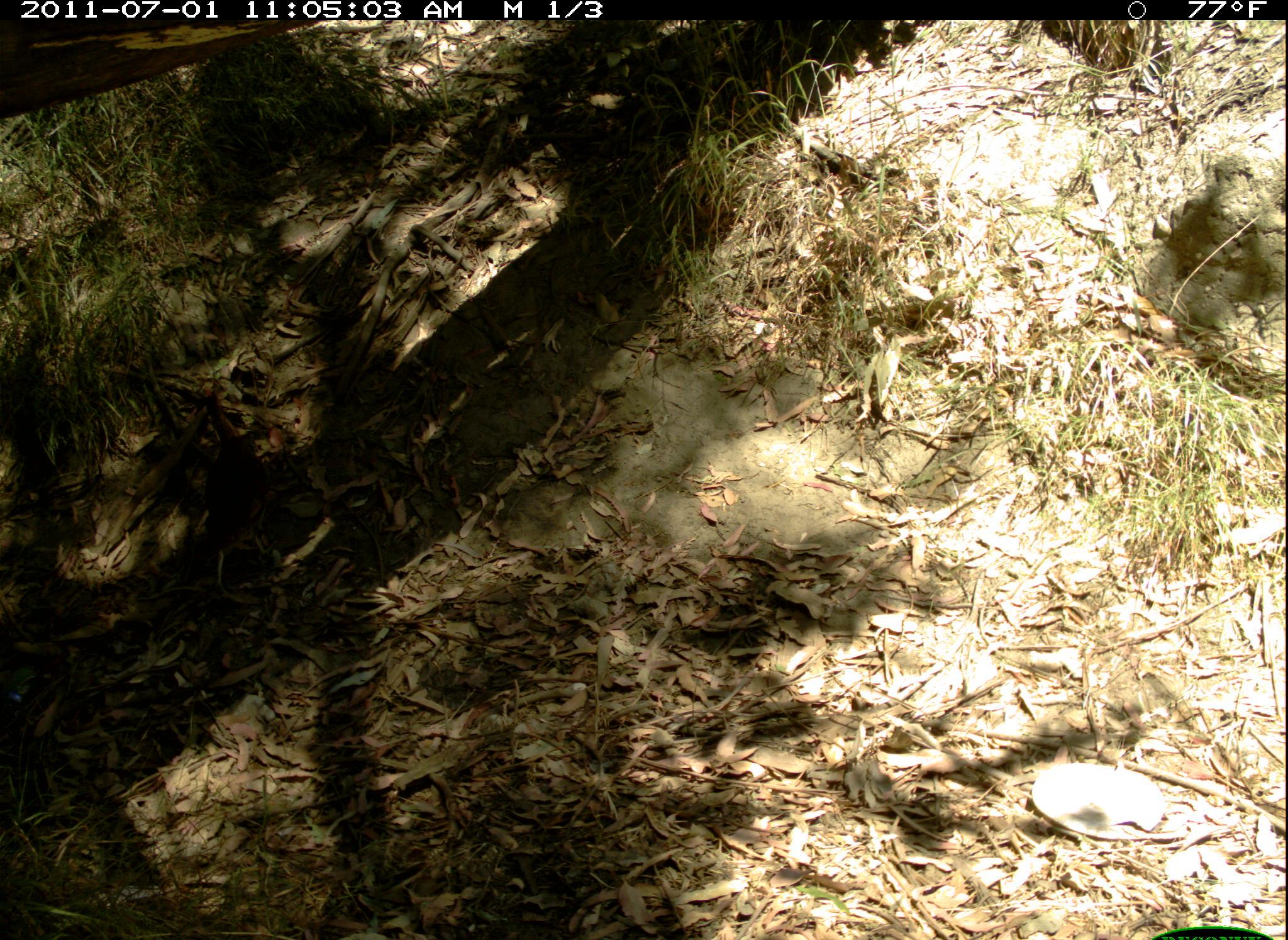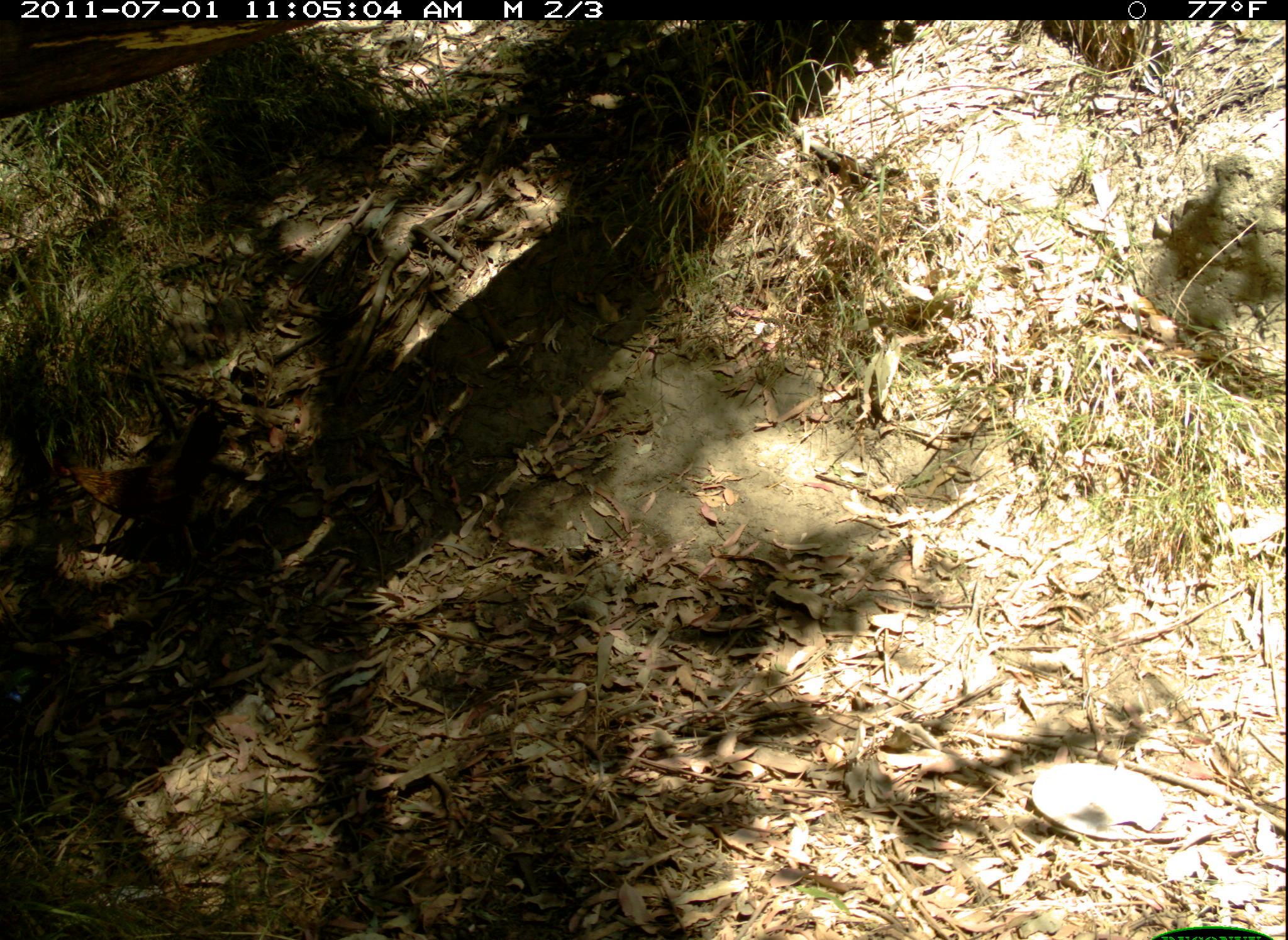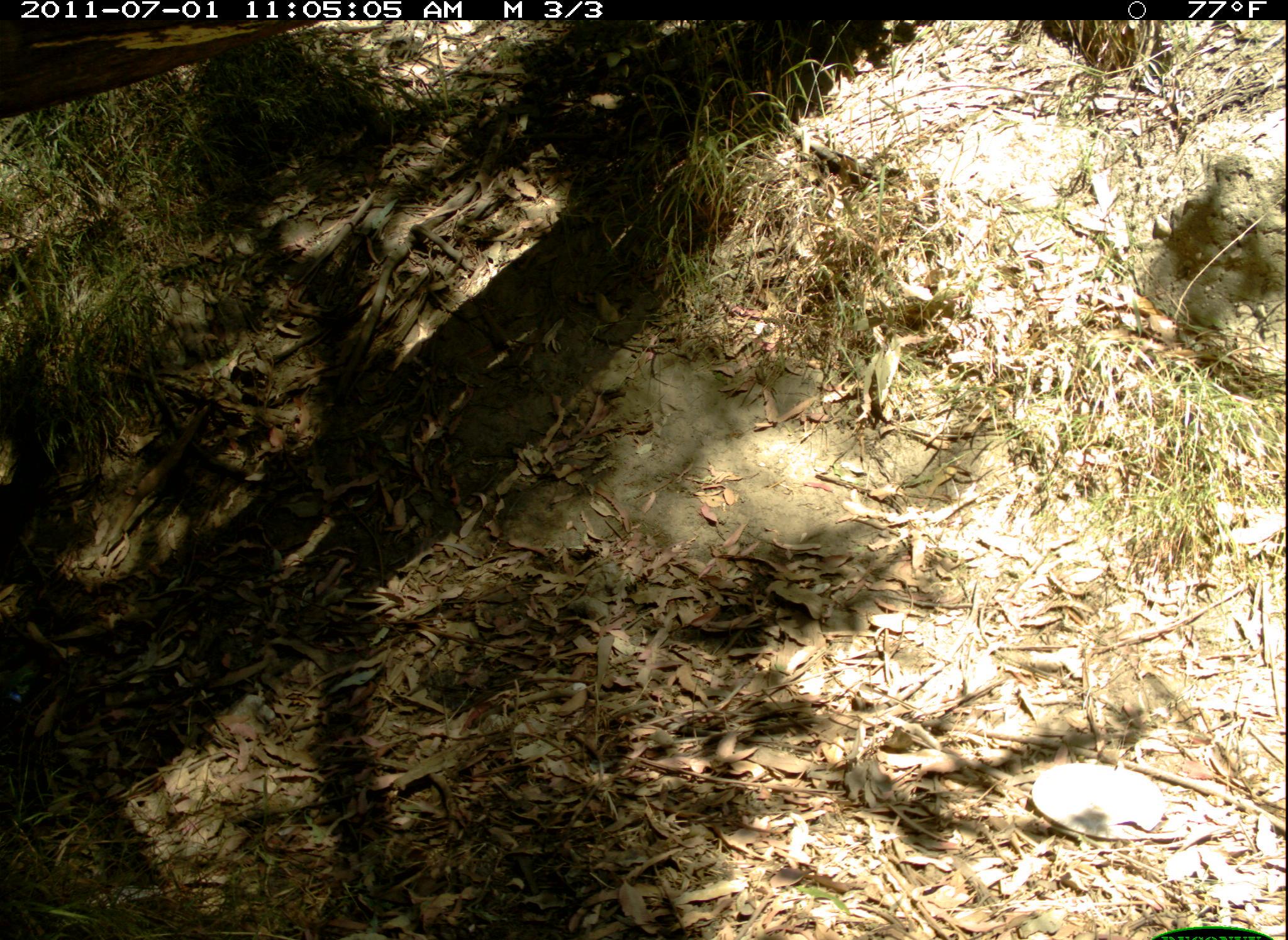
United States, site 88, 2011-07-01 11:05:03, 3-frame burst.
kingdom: Animalia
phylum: Chordata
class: Aves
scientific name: Aves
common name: bird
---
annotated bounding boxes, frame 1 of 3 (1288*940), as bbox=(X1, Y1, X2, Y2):
bird: bbox=(189, 382, 283, 567)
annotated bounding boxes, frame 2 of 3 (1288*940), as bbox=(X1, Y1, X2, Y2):
bird: bbox=(50, 405, 235, 580)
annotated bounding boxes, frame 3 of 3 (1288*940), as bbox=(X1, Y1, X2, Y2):
bird: bbox=(0, 435, 77, 599)